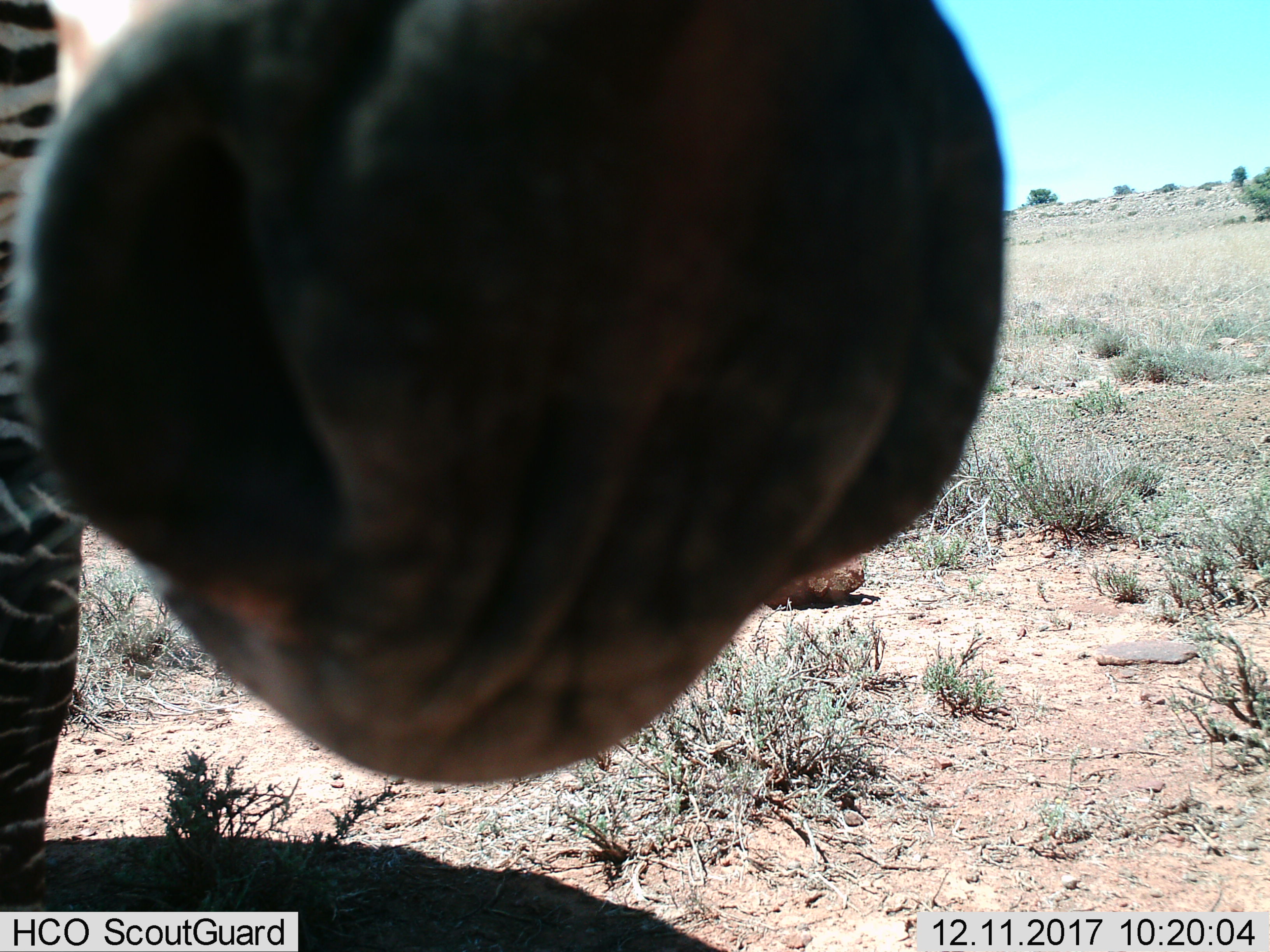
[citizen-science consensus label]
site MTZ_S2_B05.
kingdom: Animalia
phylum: Chordata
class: Mammalia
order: Perissodactyla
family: Equidae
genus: Equus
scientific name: Equus zebra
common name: mountain zebra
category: zebramountain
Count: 1.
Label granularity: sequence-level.